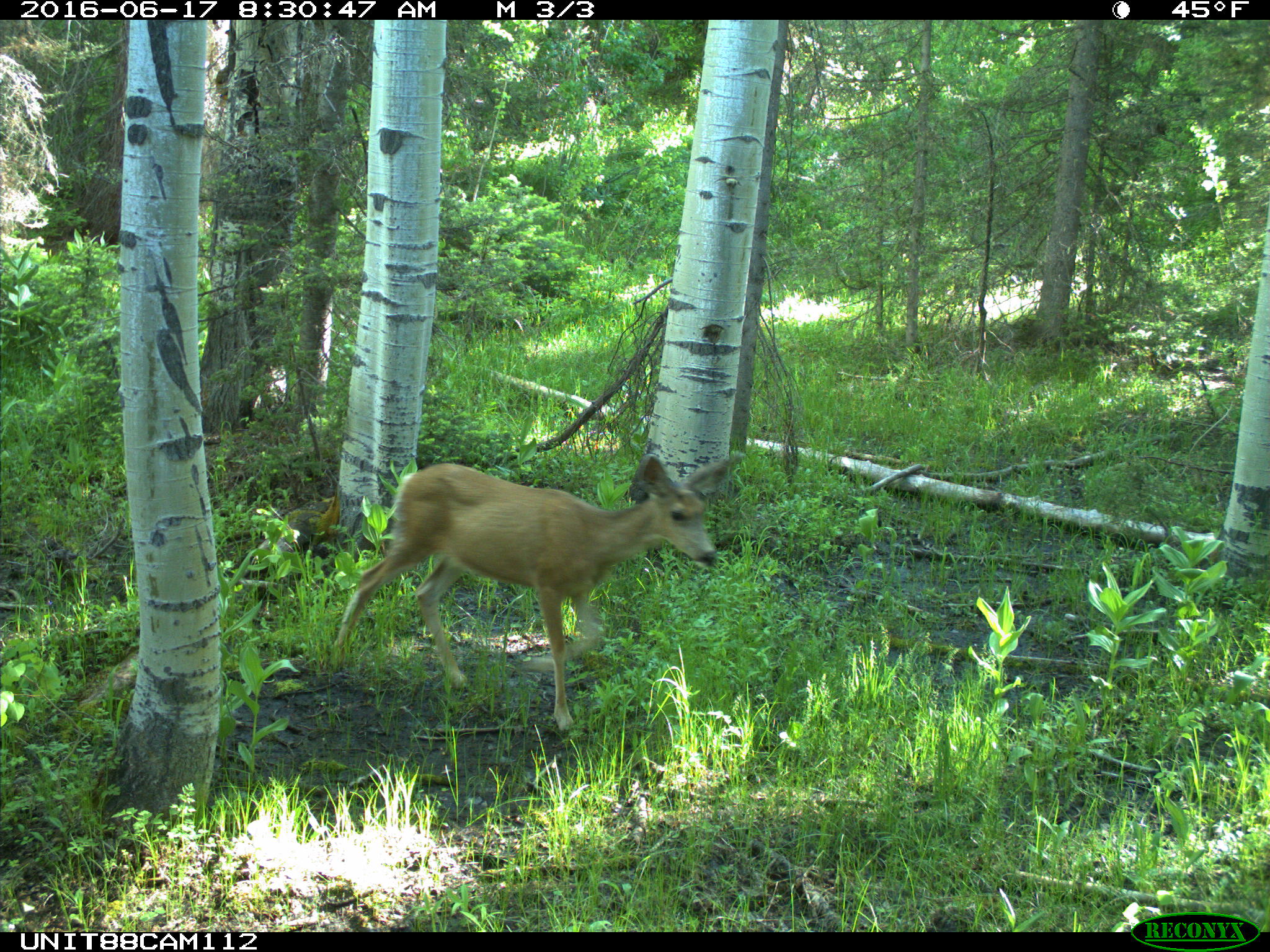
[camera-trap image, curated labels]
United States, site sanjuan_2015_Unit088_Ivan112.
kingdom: Animalia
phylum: Chordata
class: Mammalia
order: Artiodactyla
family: Cervidae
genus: Odocoileus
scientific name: Odocoileus hemionus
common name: mule deer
Odocoileus hemionus (mule deer).